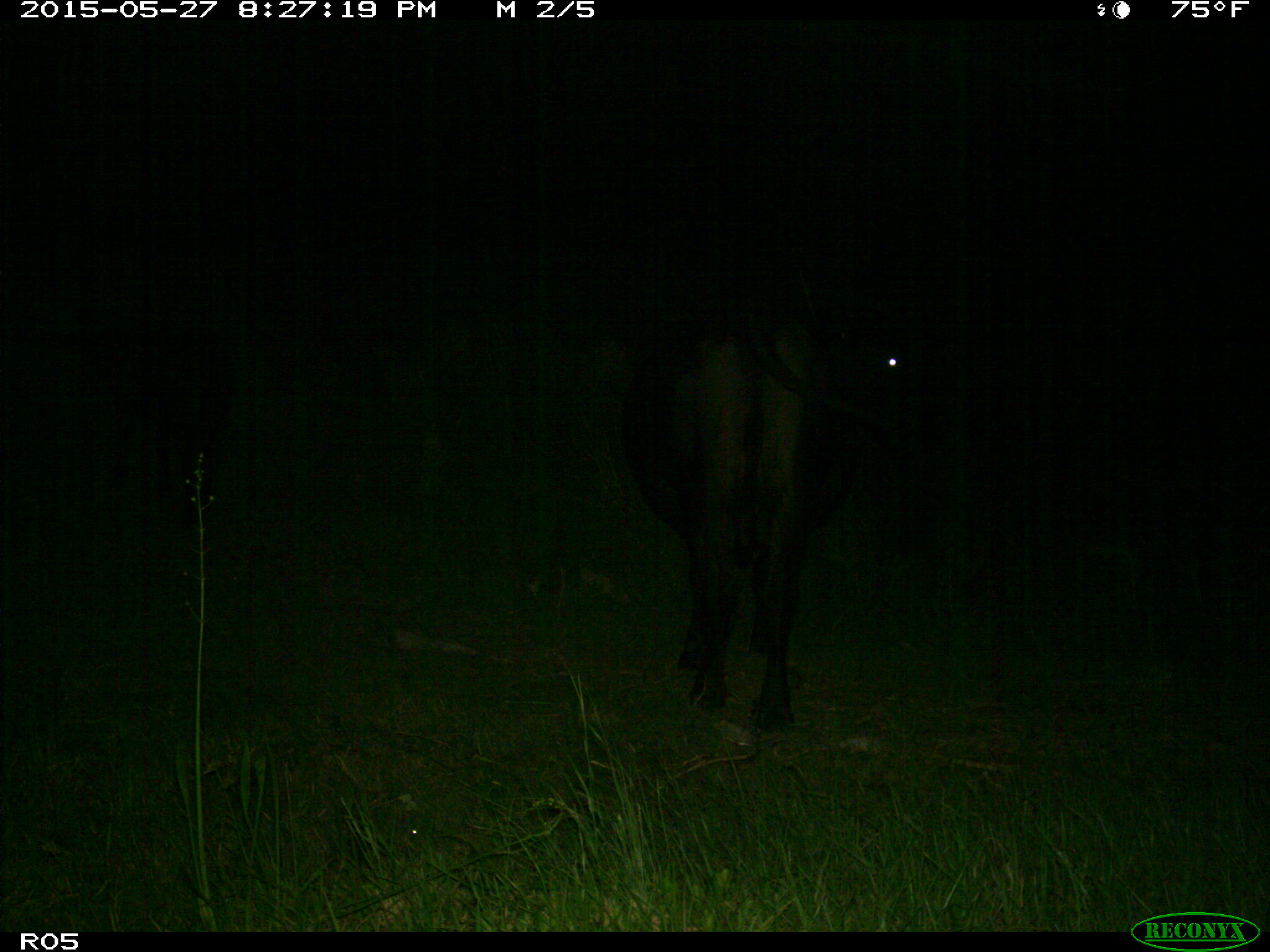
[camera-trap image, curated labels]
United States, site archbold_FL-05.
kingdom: Animalia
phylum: Chordata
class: Mammalia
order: Artiodactyla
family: Bovidae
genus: Bos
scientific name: Bos taurus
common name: domestic cow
Bos taurus (domestic cow).